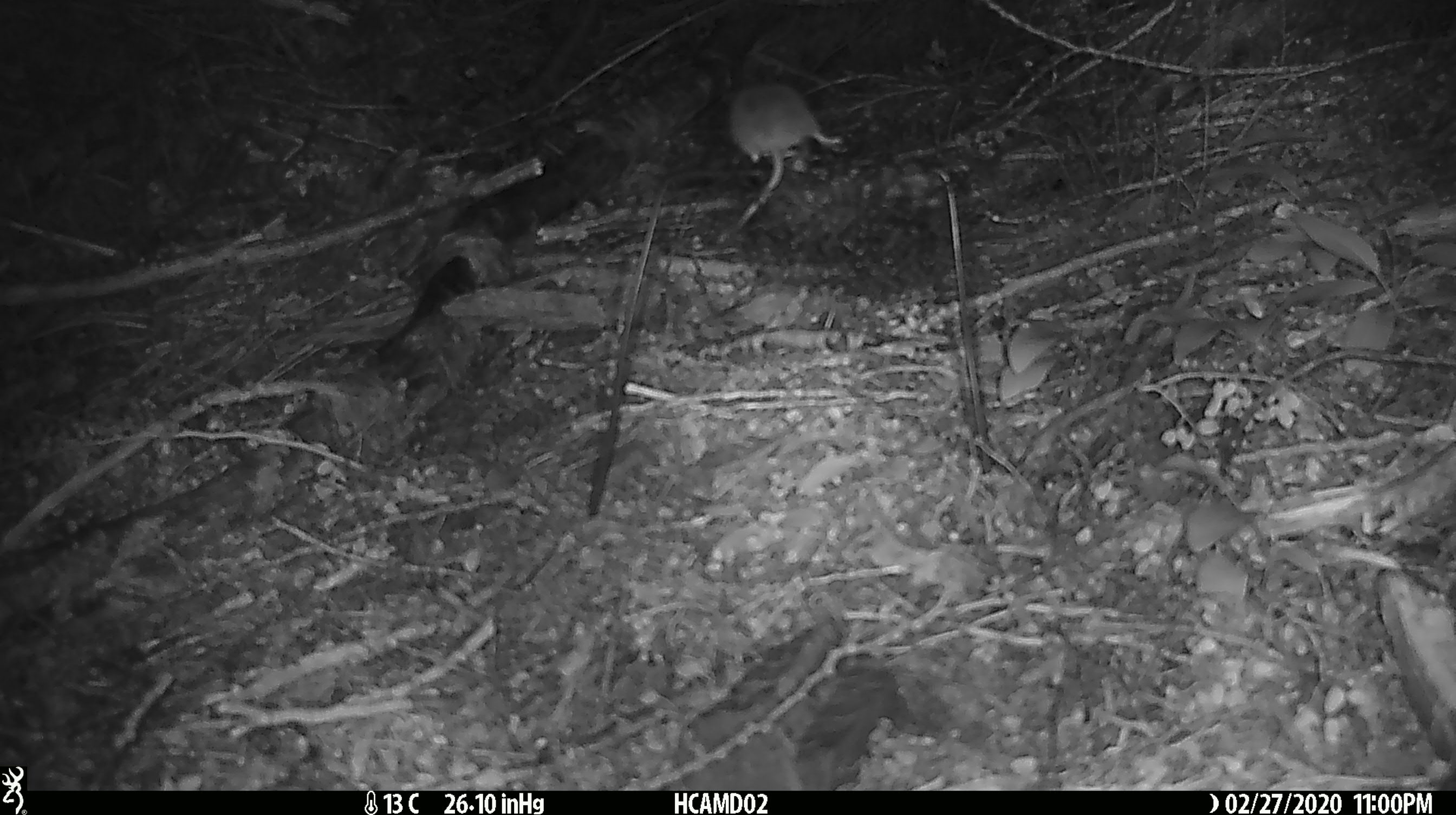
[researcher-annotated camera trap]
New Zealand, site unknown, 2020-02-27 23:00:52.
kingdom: Animalia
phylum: Chordata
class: Mammalia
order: Rodentia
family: Muridae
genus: Mus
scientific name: Mus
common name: mouse